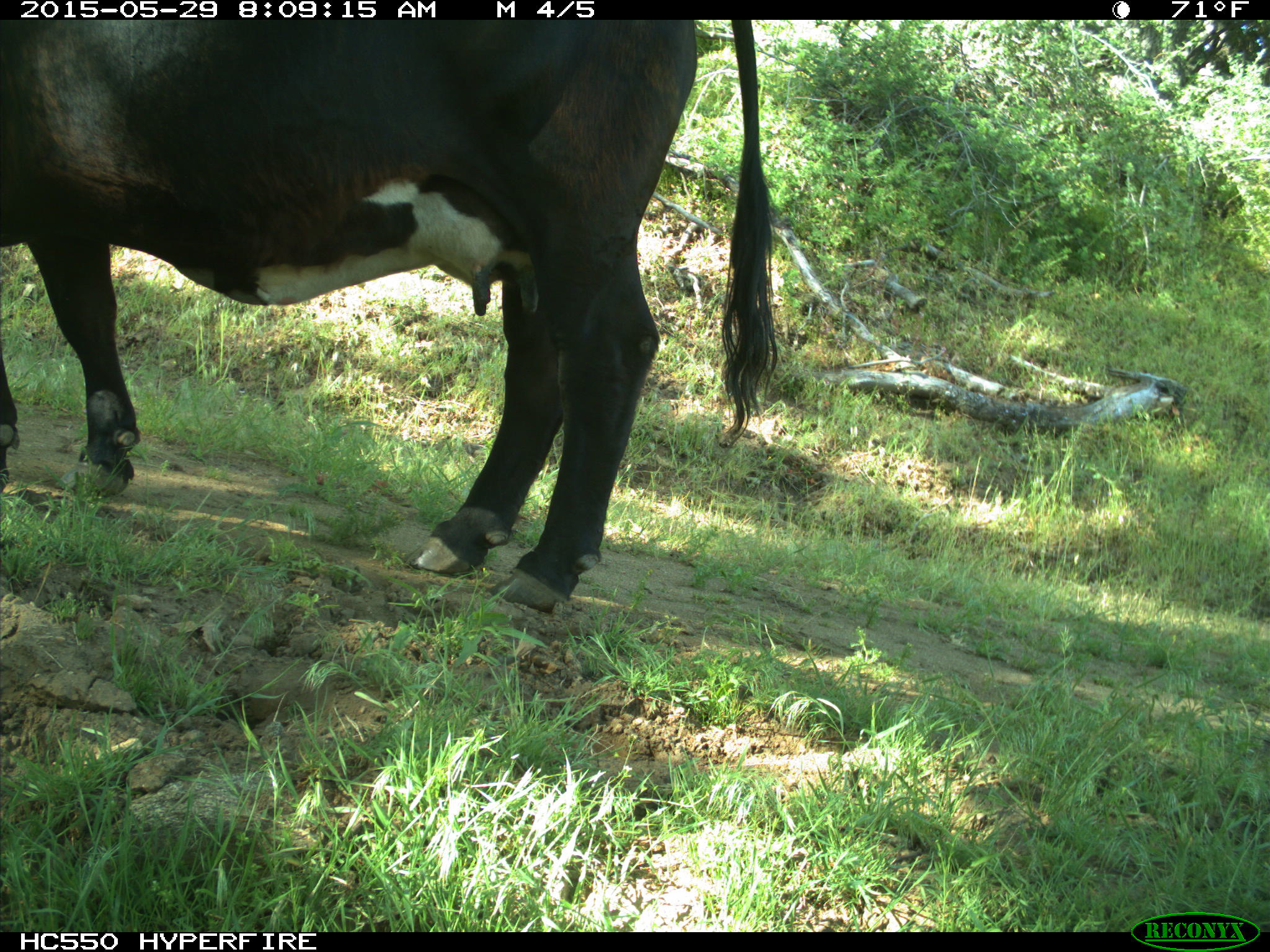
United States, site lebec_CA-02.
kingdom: Animalia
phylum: Chordata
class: Mammalia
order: Artiodactyla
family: Bovidae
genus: Bos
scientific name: Bos taurus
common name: domestic cow